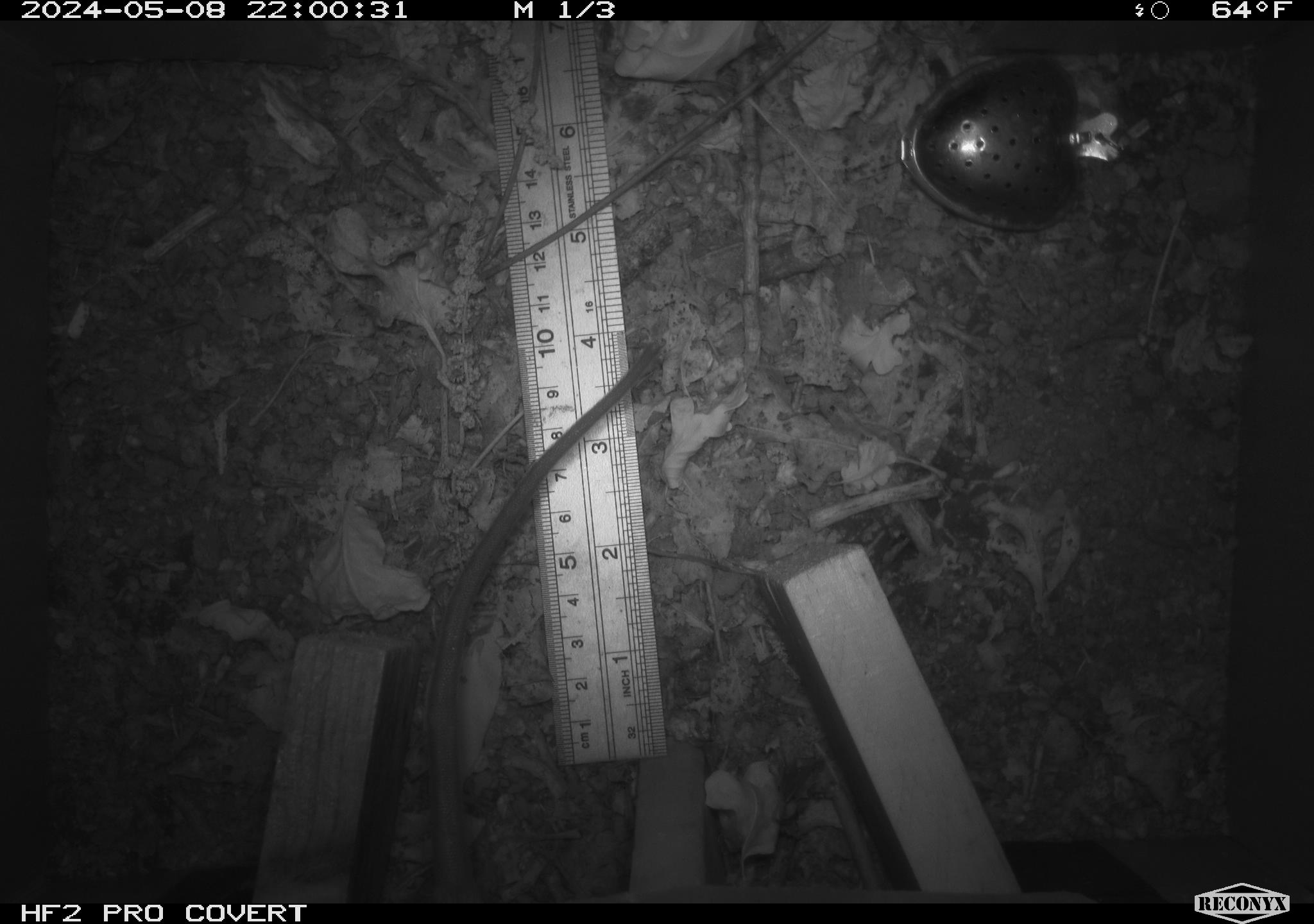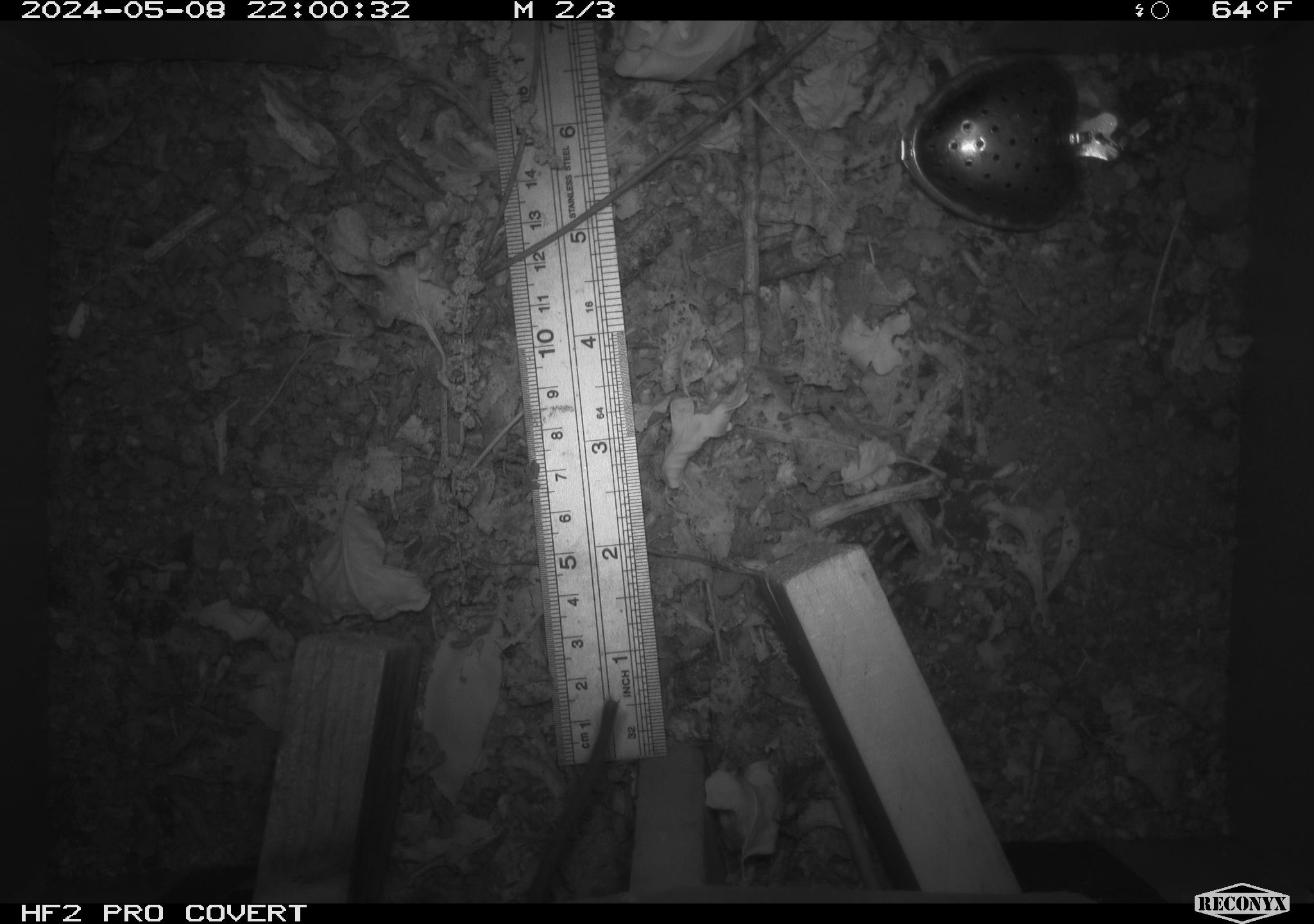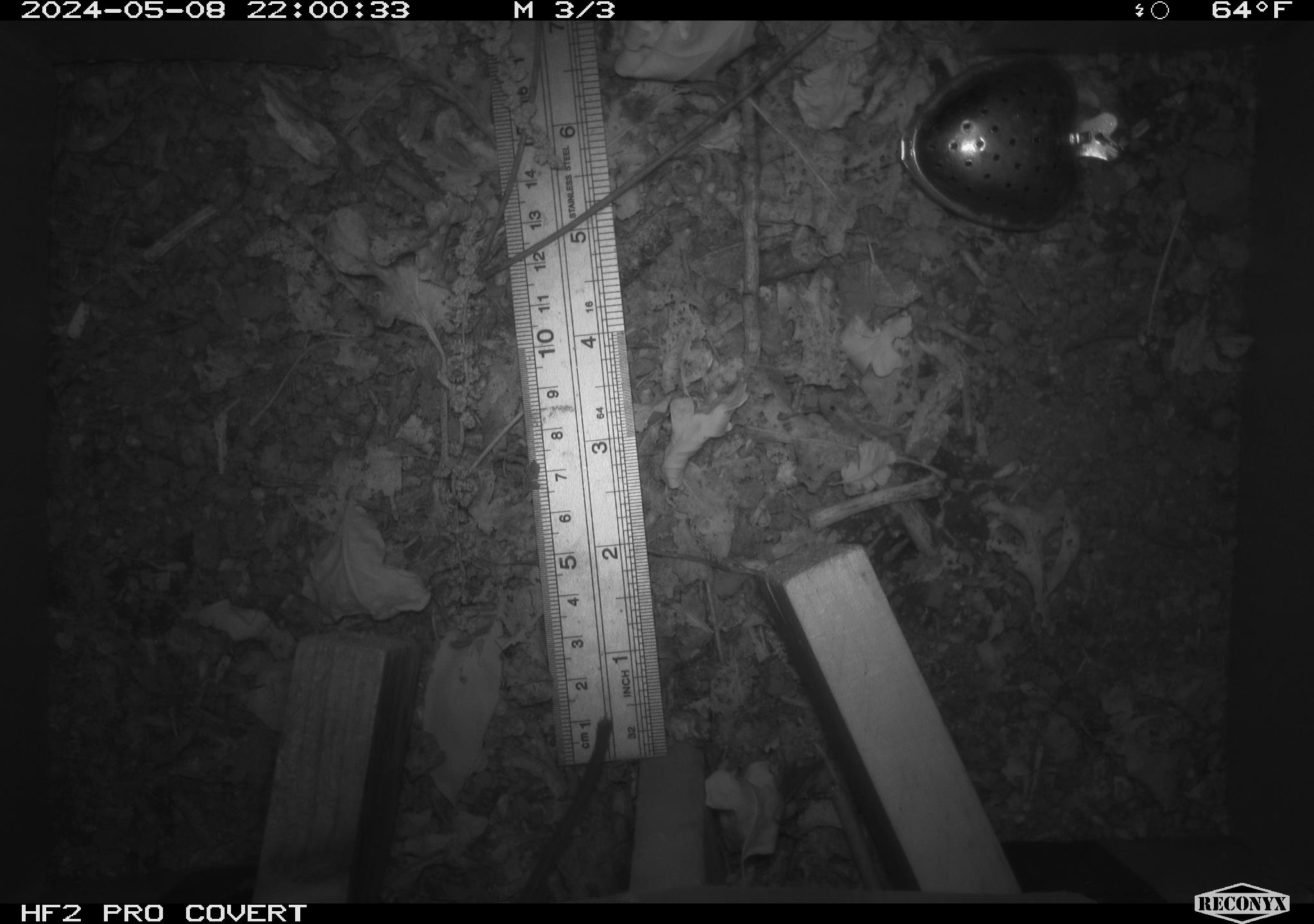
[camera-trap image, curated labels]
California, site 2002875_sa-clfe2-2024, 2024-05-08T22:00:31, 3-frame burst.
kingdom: Animalia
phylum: Chordata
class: Mammalia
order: Rodentia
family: Muridae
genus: Rattus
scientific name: Rattus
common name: rat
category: rattus species